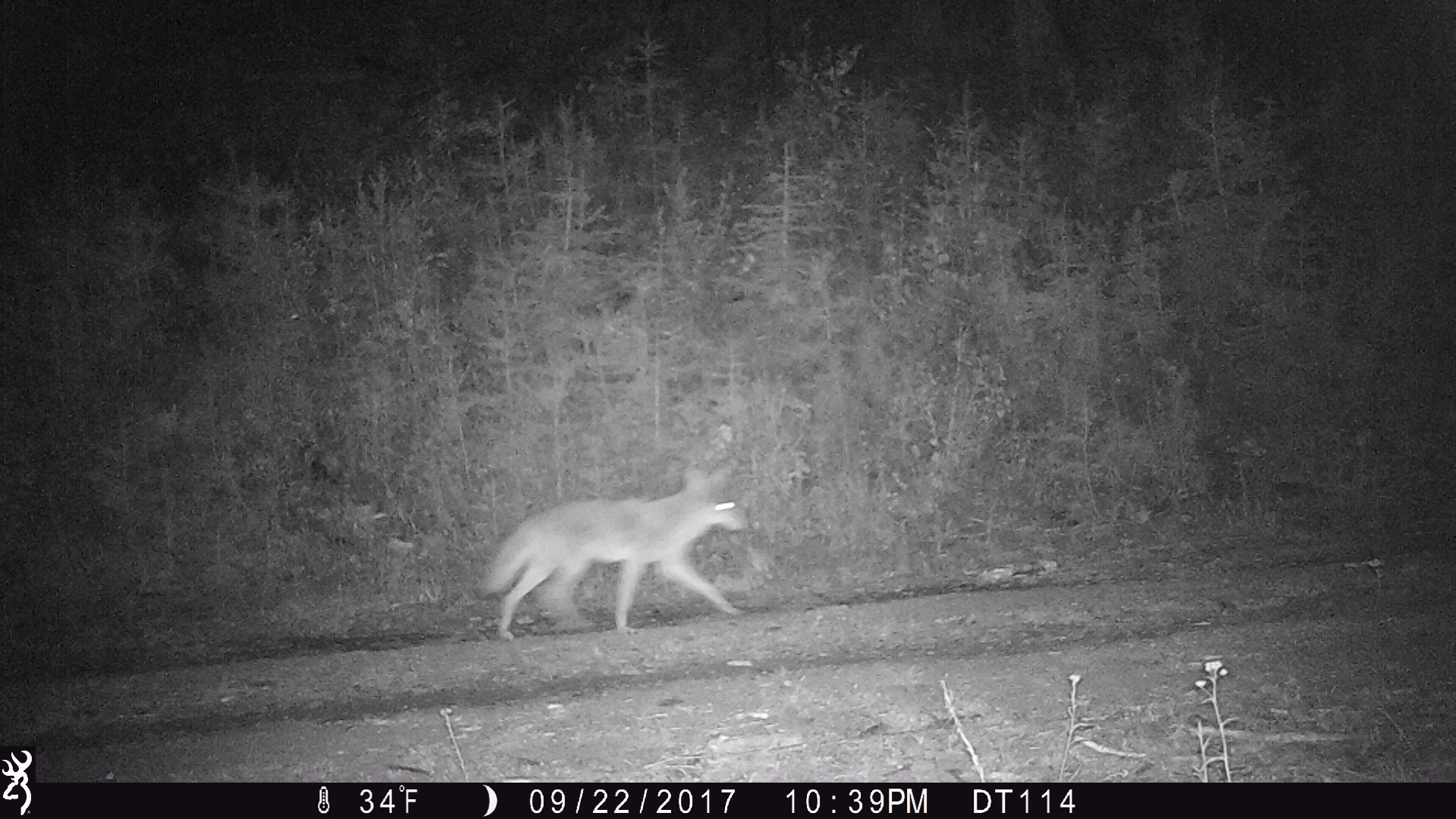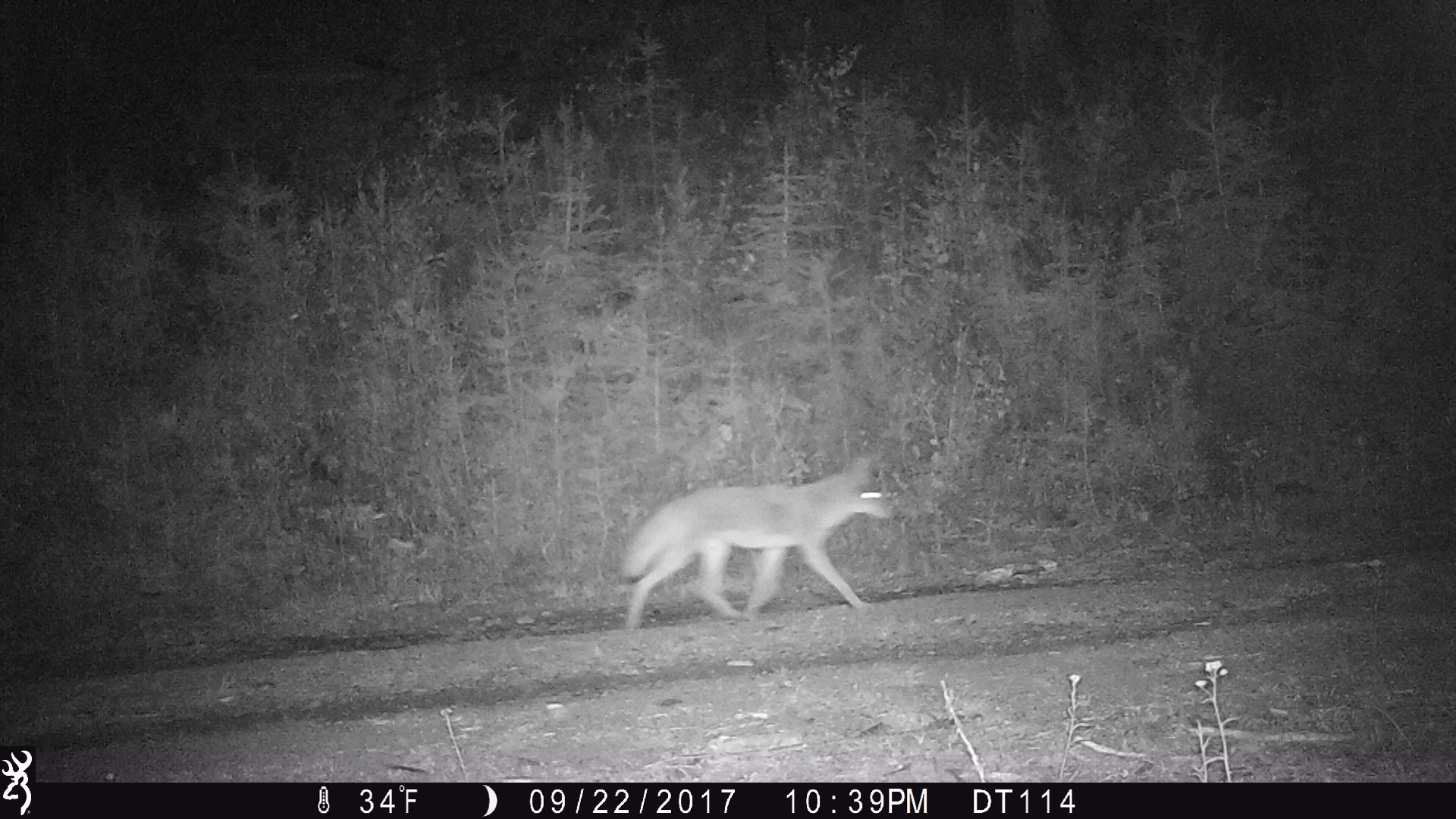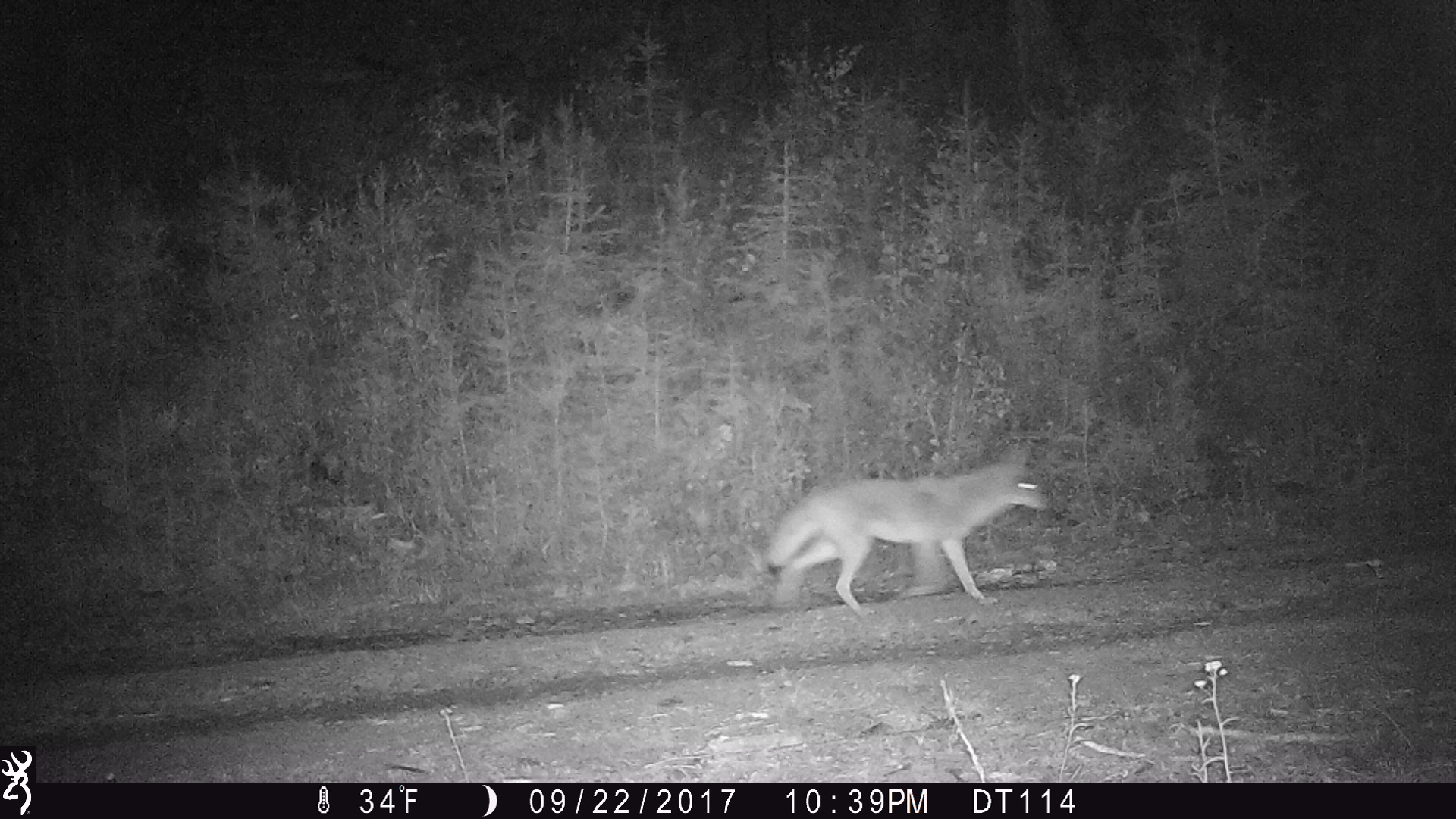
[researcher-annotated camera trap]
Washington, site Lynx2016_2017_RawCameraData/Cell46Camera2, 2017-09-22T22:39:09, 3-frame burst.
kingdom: Animalia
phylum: Chordata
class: Mammalia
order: Carnivora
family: Canidae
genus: Canis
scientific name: Canis latrans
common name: coyote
Canis latrans (coyote). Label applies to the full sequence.